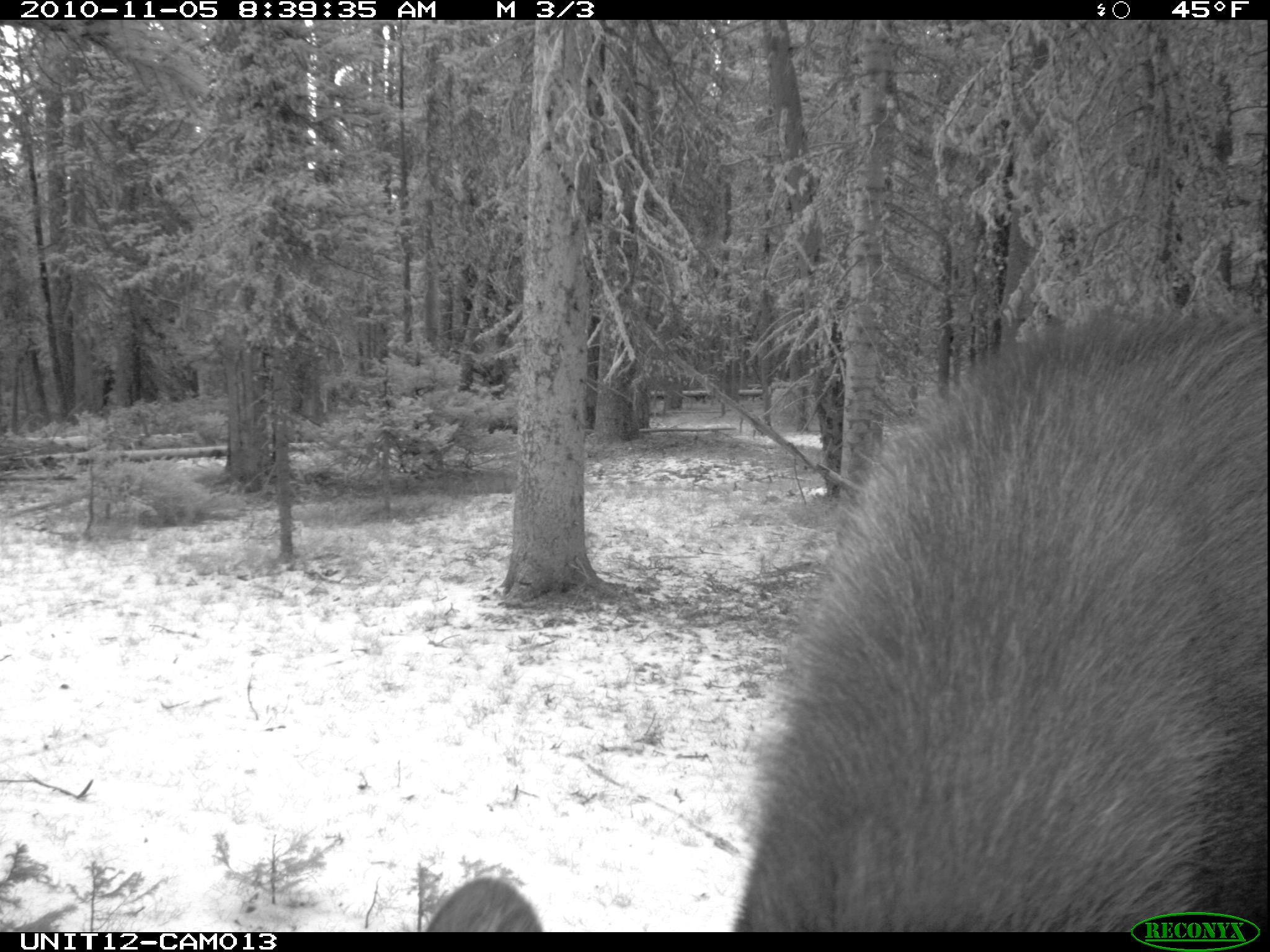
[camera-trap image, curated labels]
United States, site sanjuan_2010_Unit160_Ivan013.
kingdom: Animalia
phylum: Chordata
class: Mammalia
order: Artiodactyla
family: Cervidae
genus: Alces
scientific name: Alces alces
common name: moose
Alces alces (moose).